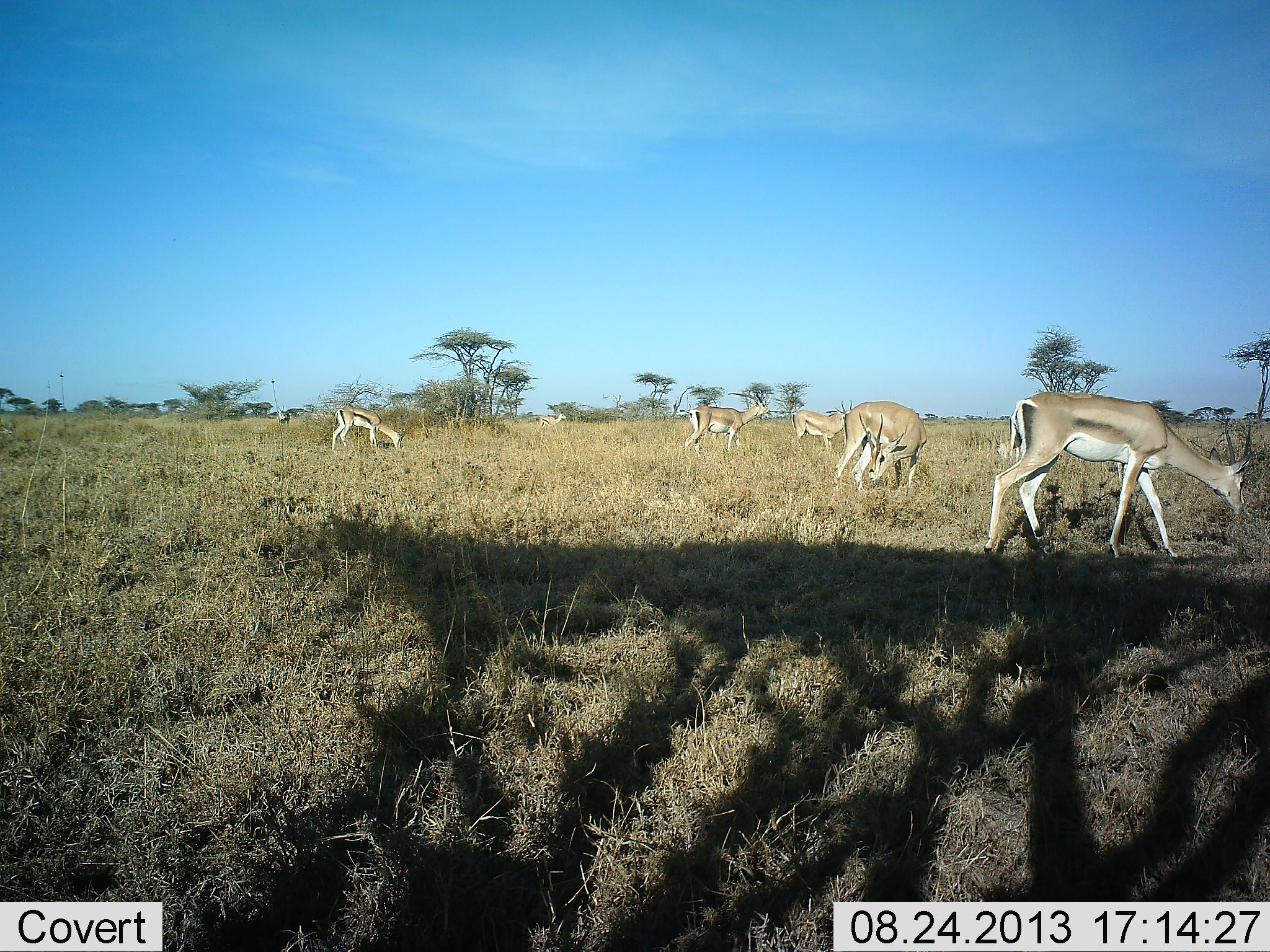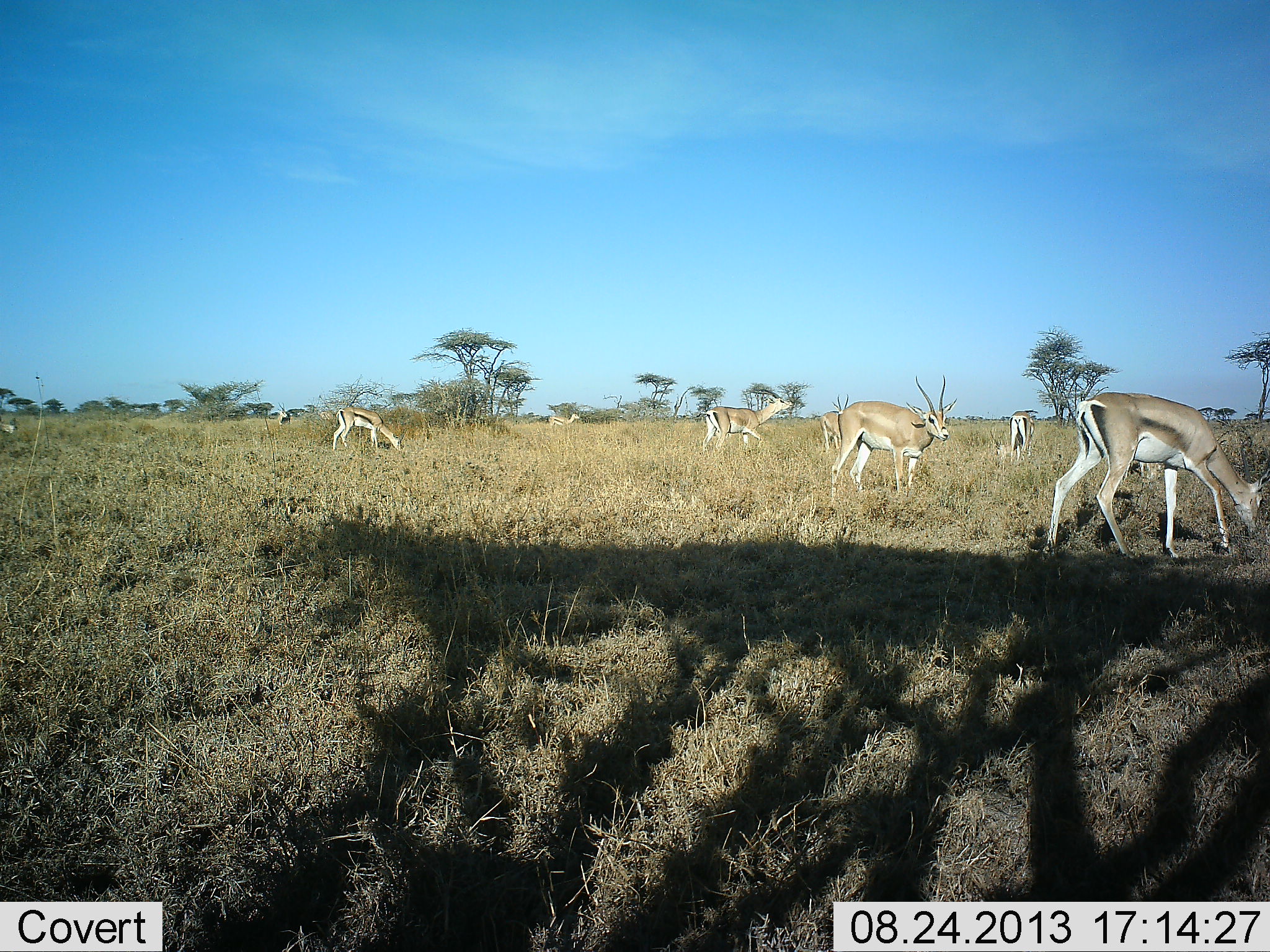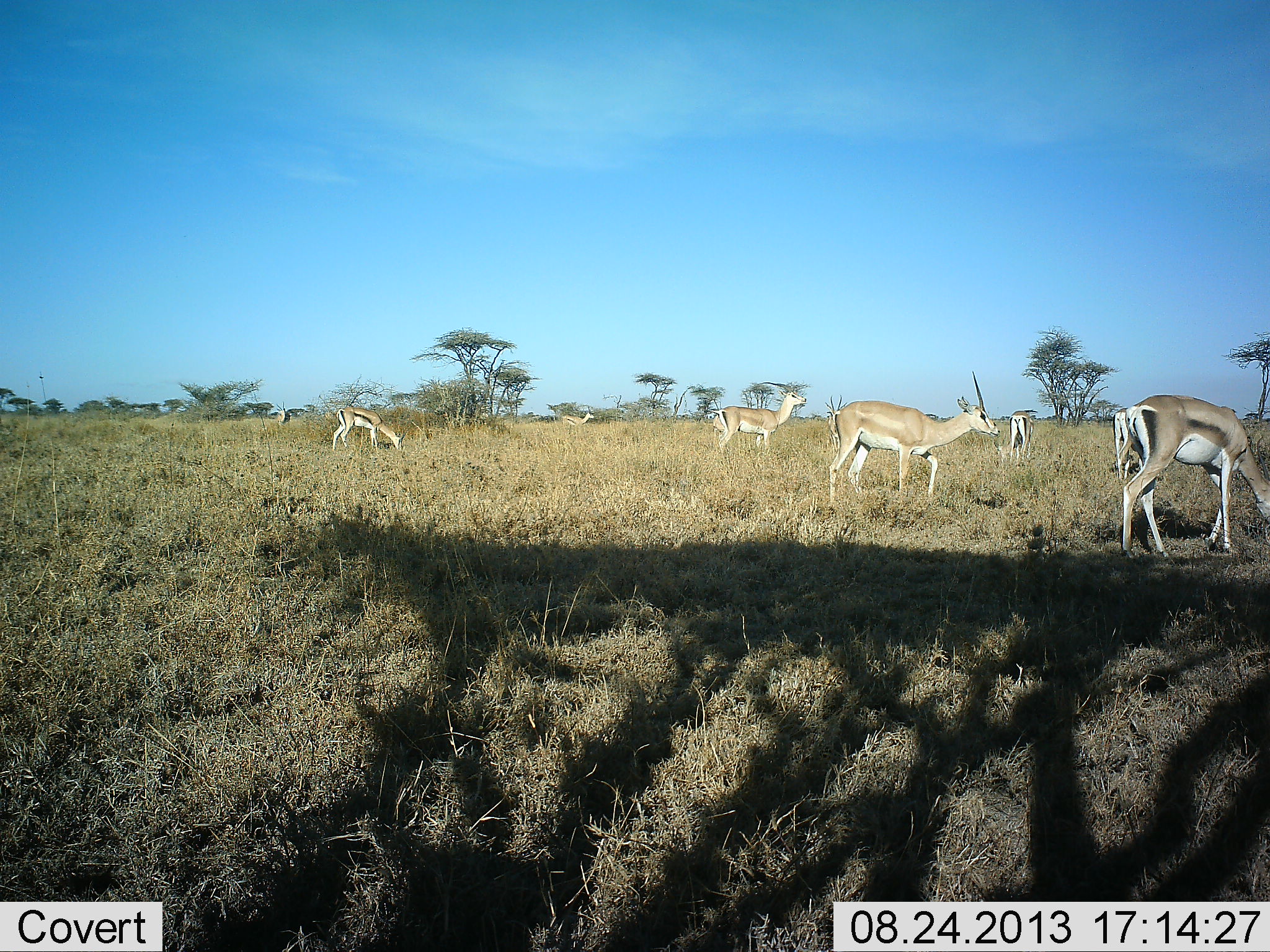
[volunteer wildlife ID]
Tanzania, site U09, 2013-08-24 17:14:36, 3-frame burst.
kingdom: Animalia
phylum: Chordata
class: Mammalia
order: Artiodactyla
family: Bovidae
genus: Nanger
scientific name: Nanger granti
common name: grant's gazelle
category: gazellegrants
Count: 7.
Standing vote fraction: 65%.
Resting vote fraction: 4%.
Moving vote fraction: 54%.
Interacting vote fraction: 4%.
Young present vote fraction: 4%.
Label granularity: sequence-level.